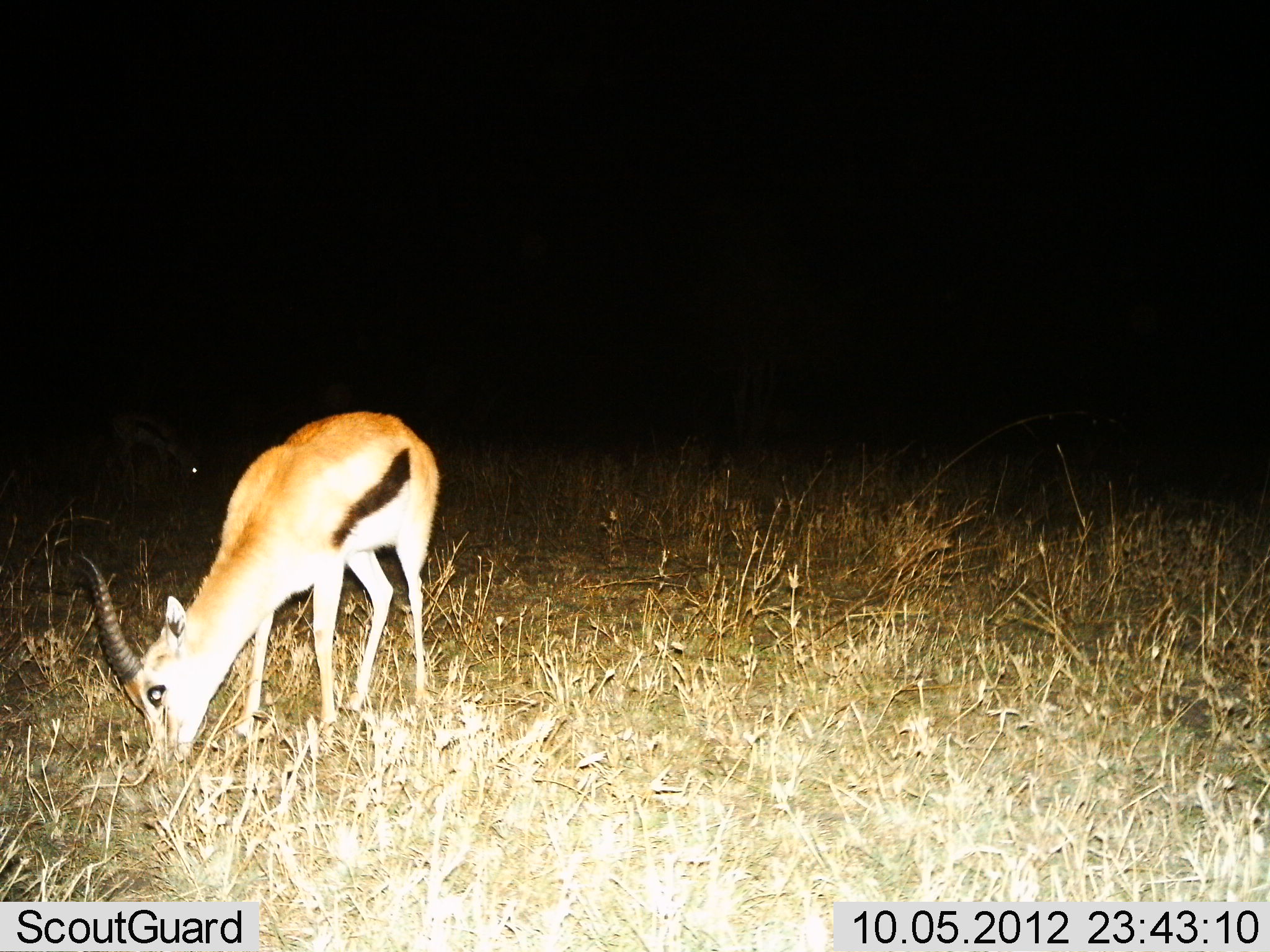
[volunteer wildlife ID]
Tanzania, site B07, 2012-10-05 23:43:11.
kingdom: Animalia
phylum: Chordata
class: Mammalia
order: Artiodactyla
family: Bovidae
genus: Eudorcas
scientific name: Eudorcas thomsonii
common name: thomson's gazelle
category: gazellethomsons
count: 1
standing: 30%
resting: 0%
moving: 0%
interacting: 0%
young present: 0%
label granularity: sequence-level